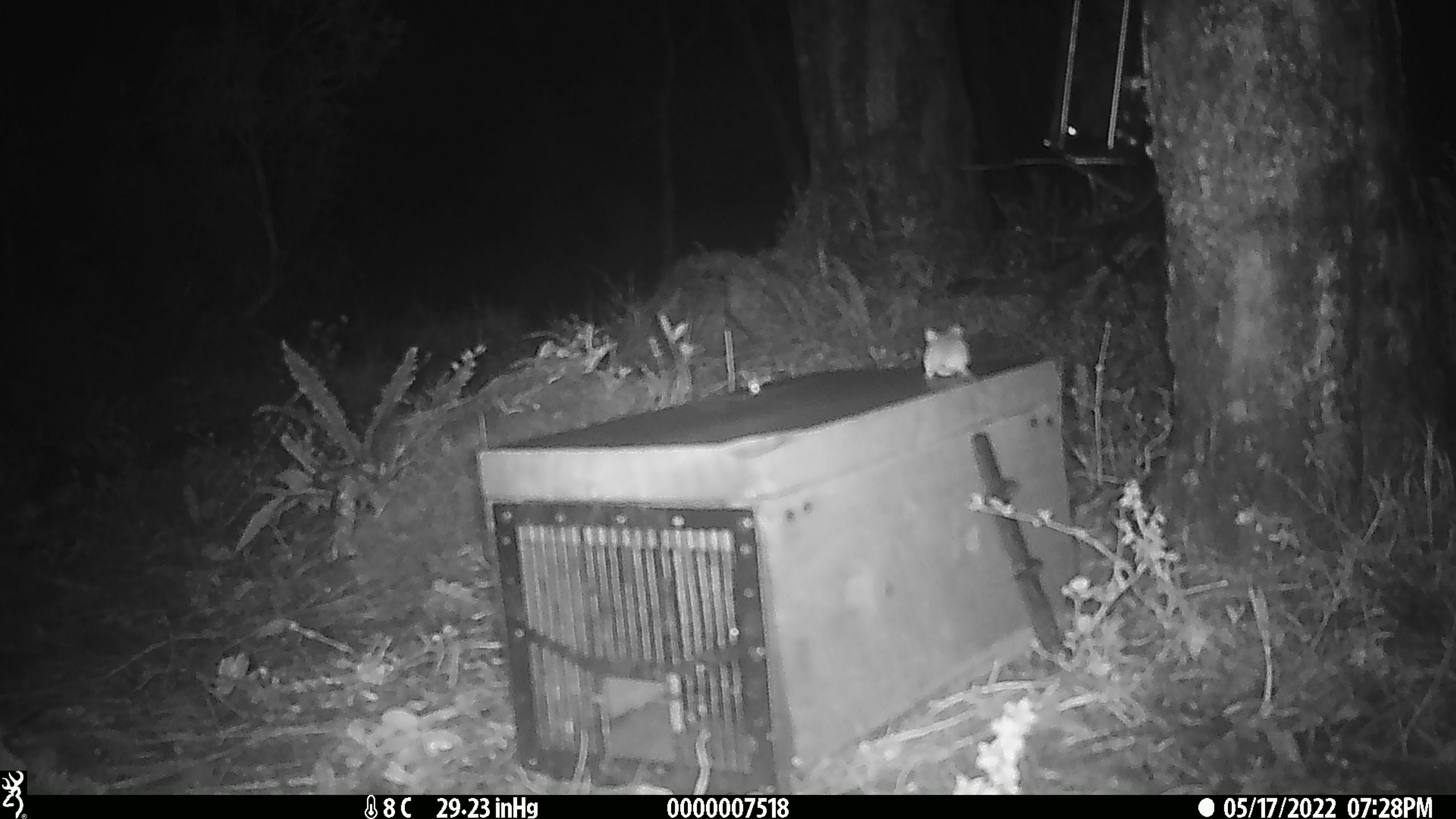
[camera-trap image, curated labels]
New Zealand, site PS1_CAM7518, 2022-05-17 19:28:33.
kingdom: Animalia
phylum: Chordata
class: Mammalia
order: Rodentia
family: Muridae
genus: Mus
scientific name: Mus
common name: mouse